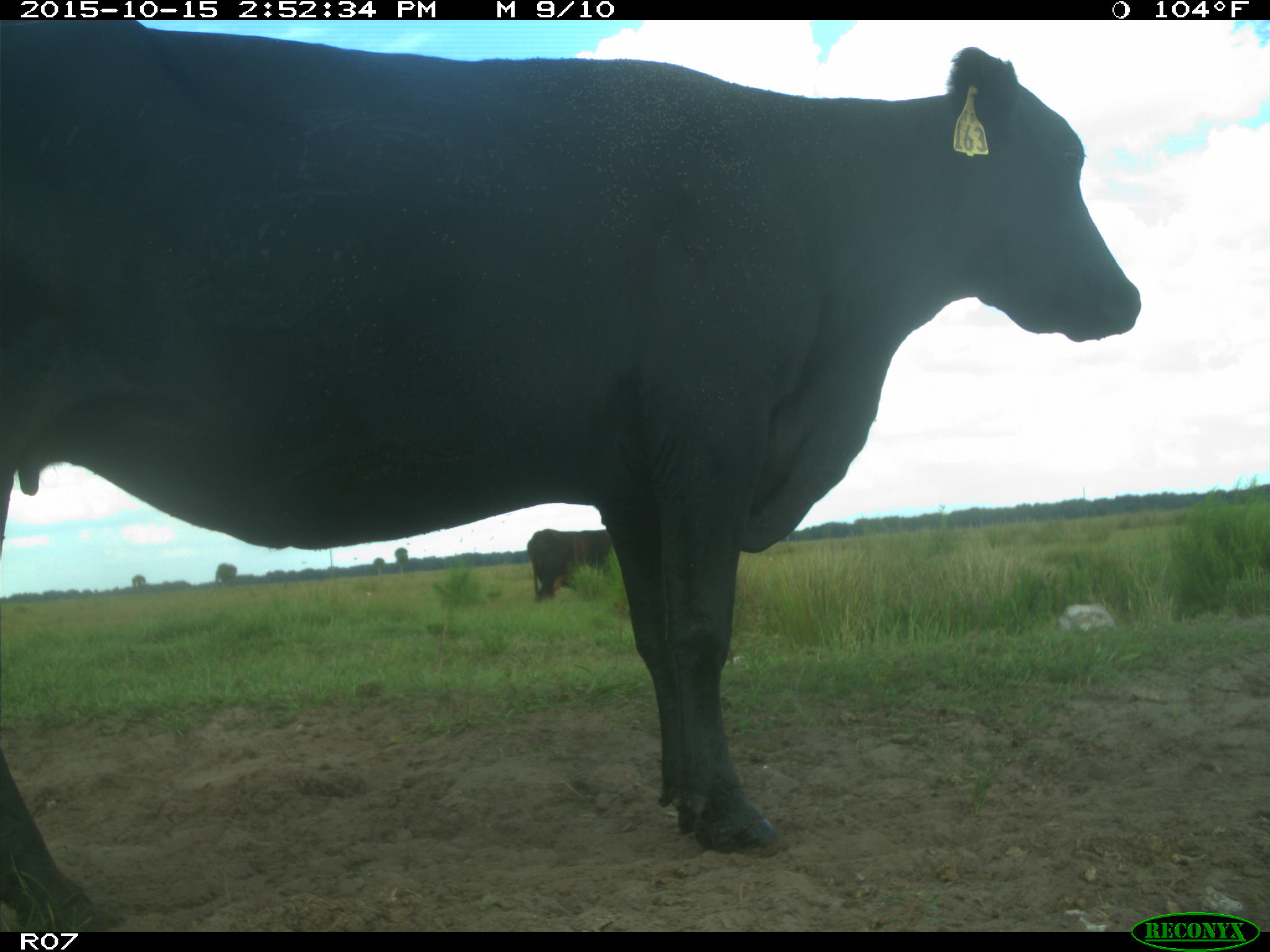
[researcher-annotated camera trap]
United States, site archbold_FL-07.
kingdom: Animalia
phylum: Chordata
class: Mammalia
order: Artiodactyla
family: Bovidae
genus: Bos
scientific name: Bos taurus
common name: domestic cow